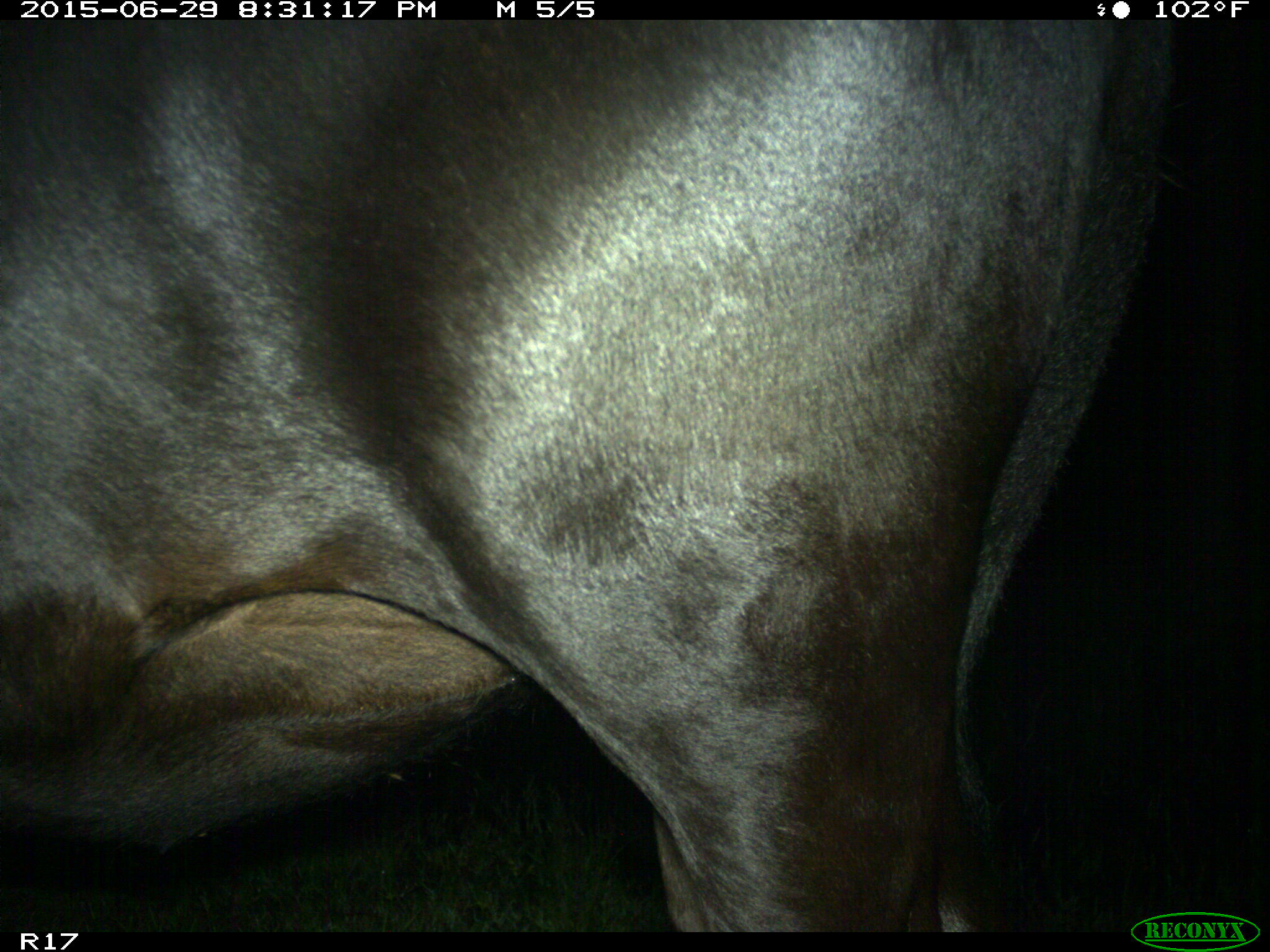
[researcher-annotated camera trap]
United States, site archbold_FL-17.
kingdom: Animalia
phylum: Chordata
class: Mammalia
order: Artiodactyla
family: Bovidae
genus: Bos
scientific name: Bos taurus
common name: domestic cow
Bos taurus (domestic cow).